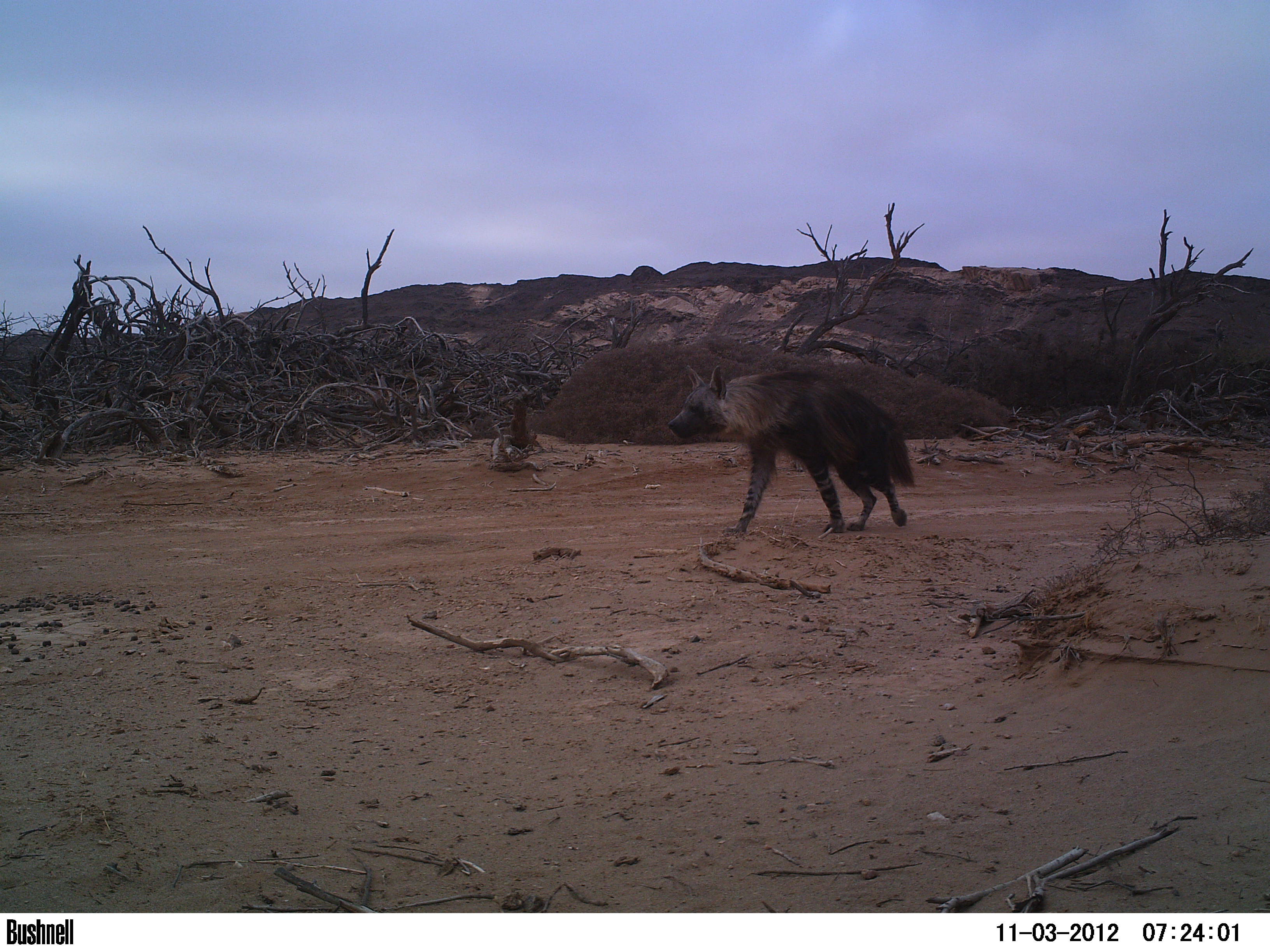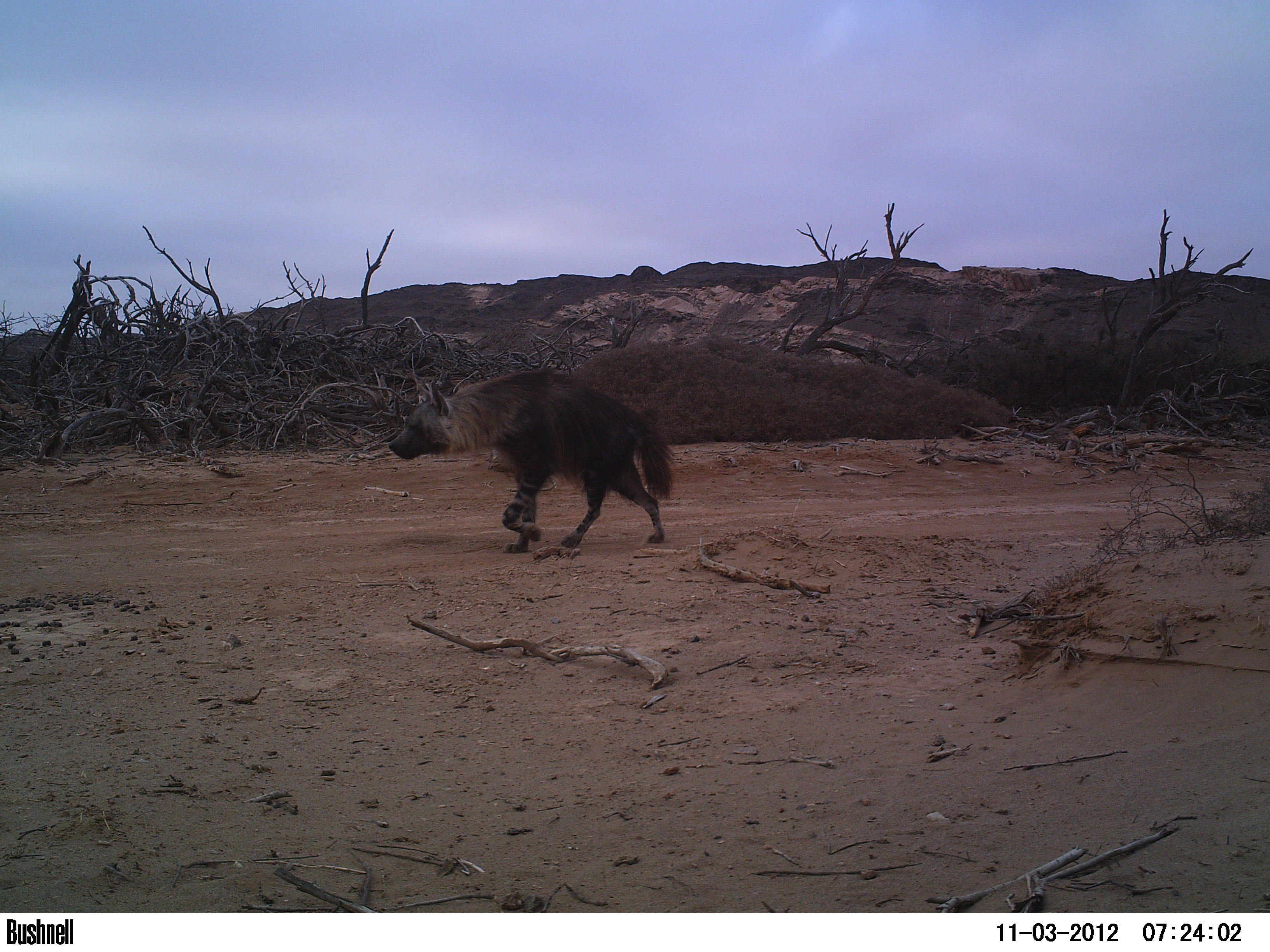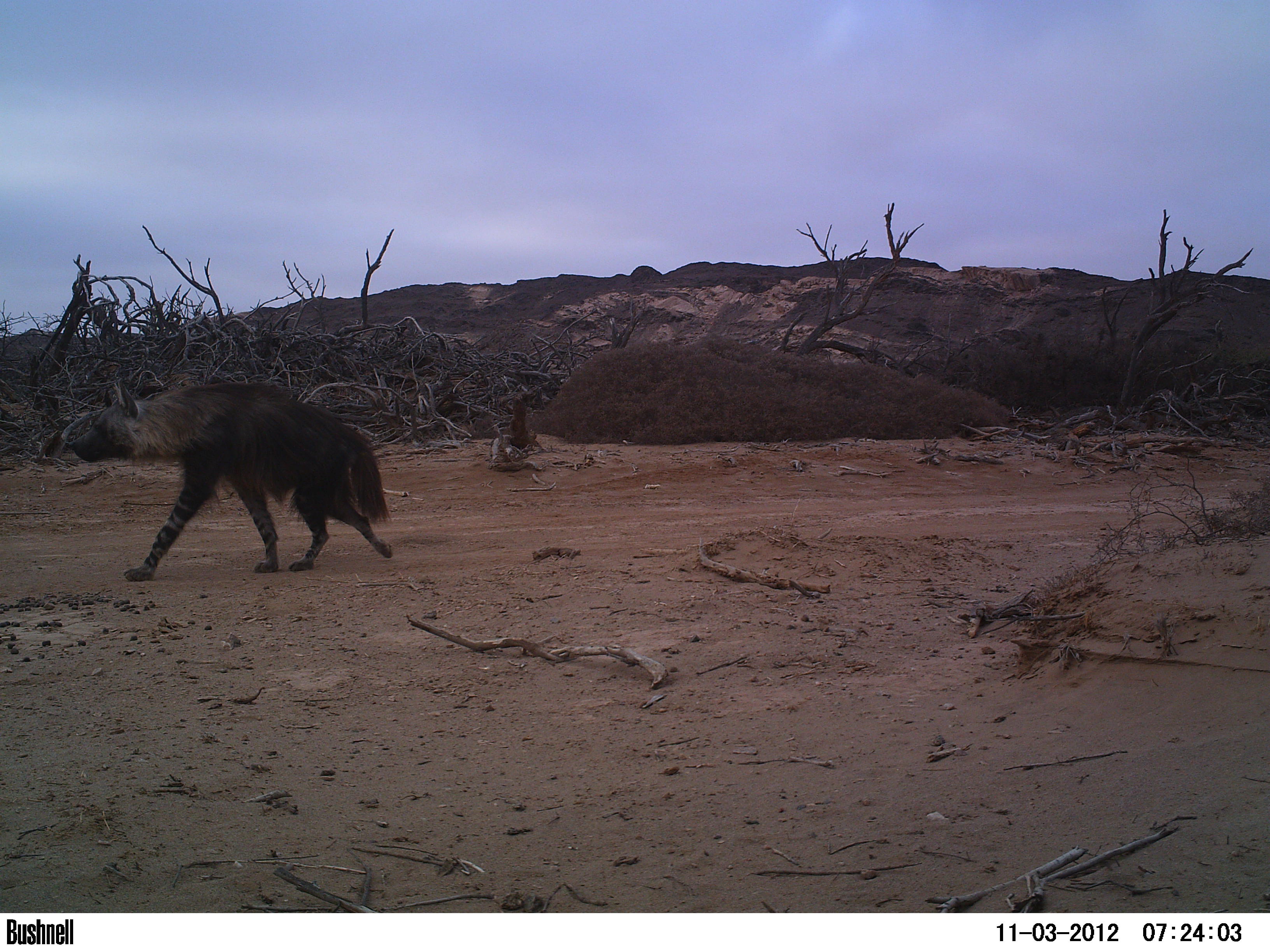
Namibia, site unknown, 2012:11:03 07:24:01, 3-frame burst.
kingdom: Animalia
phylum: Chordata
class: Mammalia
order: Carnivora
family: Hyaenidae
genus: Parahyaena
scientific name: Parahyaena brunnea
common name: brown hyena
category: hyaena brunnea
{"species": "hyaena brunnea (brown hyena) (Parahyaena brunnea)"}